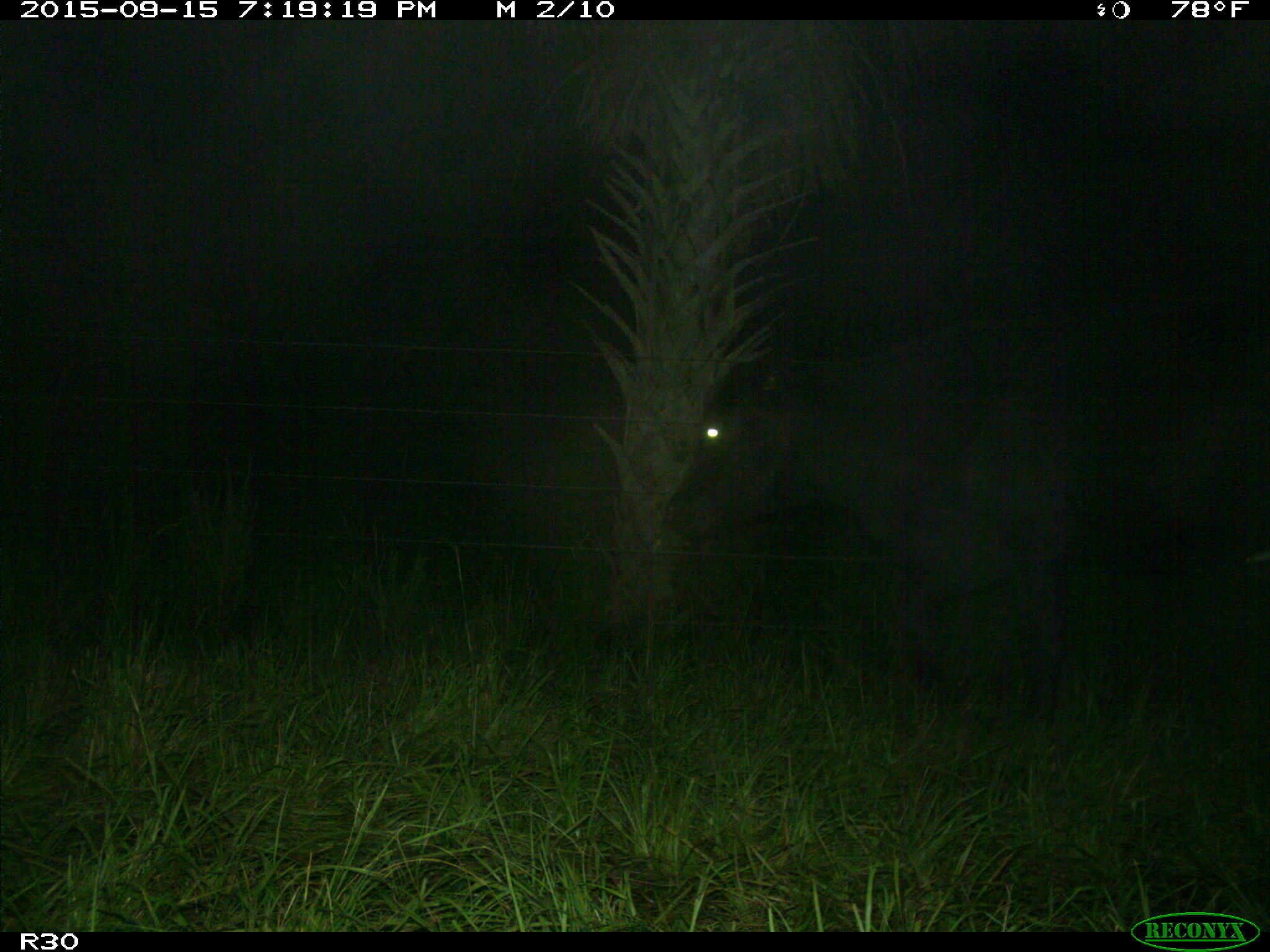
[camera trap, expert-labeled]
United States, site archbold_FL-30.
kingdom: Animalia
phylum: Chordata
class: Mammalia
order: Artiodactyla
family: Bovidae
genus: Bos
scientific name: Bos taurus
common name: domestic cow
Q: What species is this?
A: Bos taurus (domestic cow).